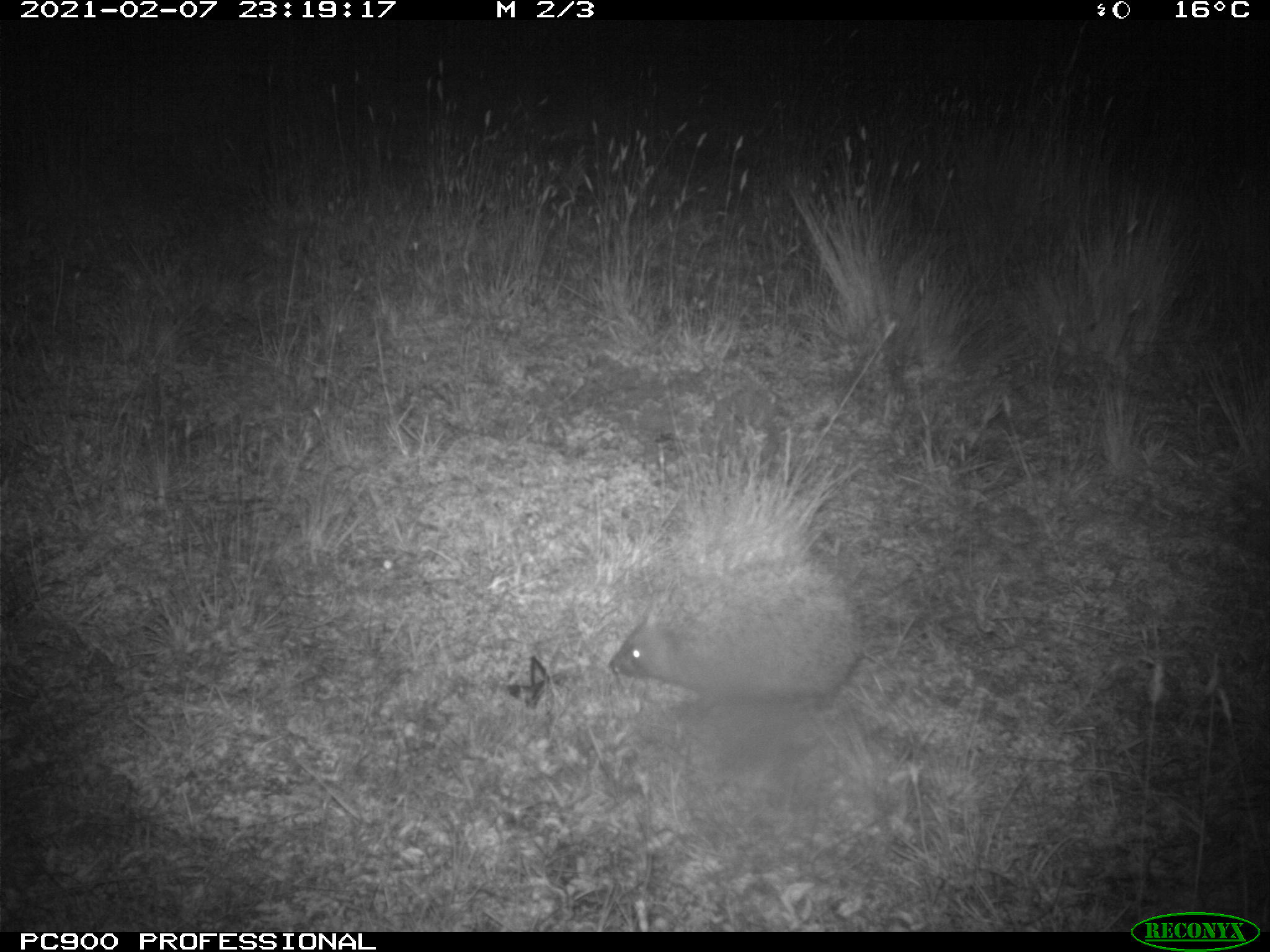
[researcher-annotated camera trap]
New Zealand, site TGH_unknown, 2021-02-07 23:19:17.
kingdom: Animalia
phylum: Chordata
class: Mammalia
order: Eulipotyphla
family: Erinaceidae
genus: Erinaceus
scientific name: Erinaceus europaeus europaeus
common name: european hedgehog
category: hedgehog